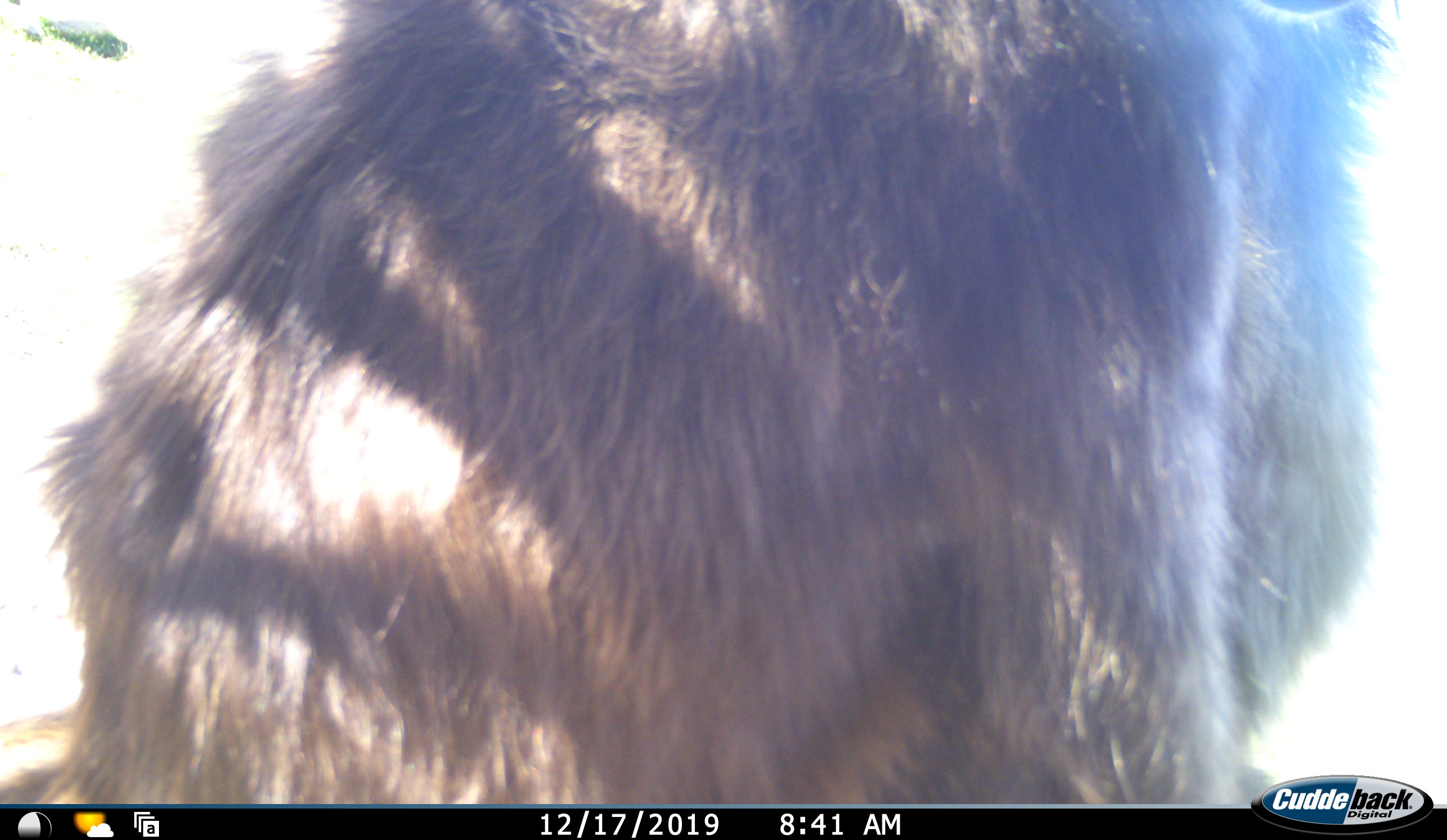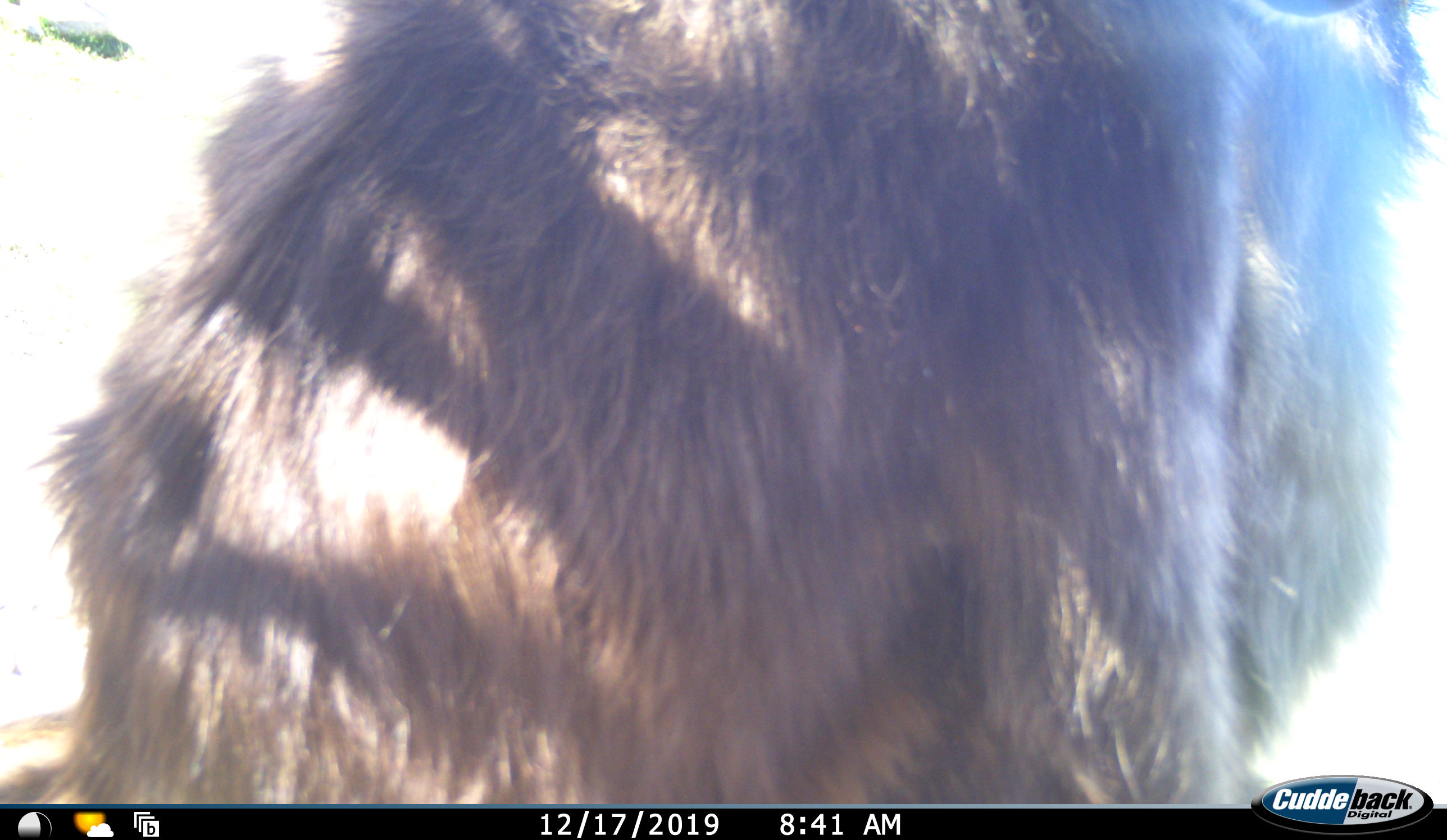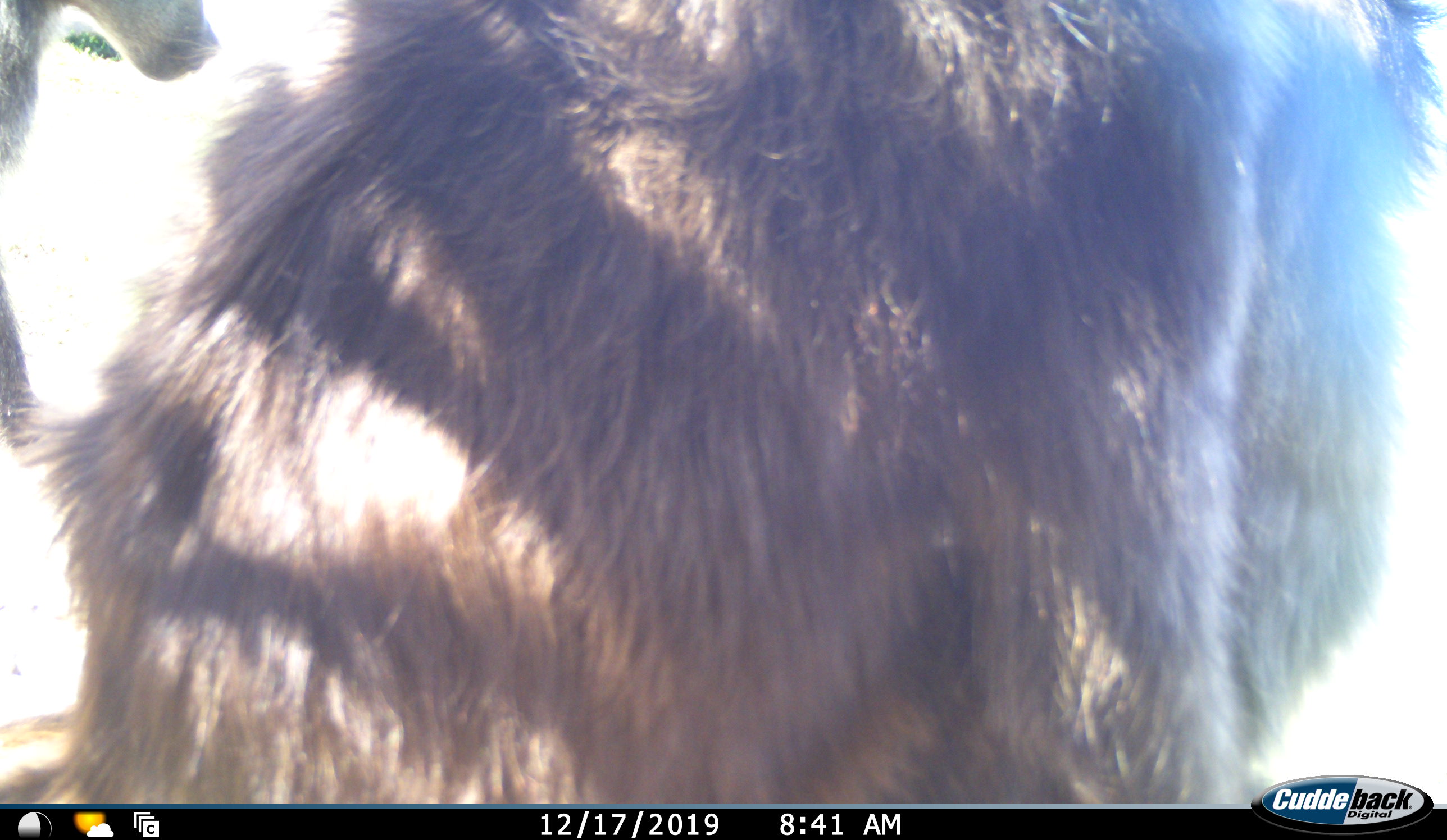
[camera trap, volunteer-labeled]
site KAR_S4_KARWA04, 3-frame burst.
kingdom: Animalia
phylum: Chordata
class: Mammalia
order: Primates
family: Cercopithecidae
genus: Papio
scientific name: Papio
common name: baboon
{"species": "baboon (Papio)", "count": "2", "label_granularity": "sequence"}